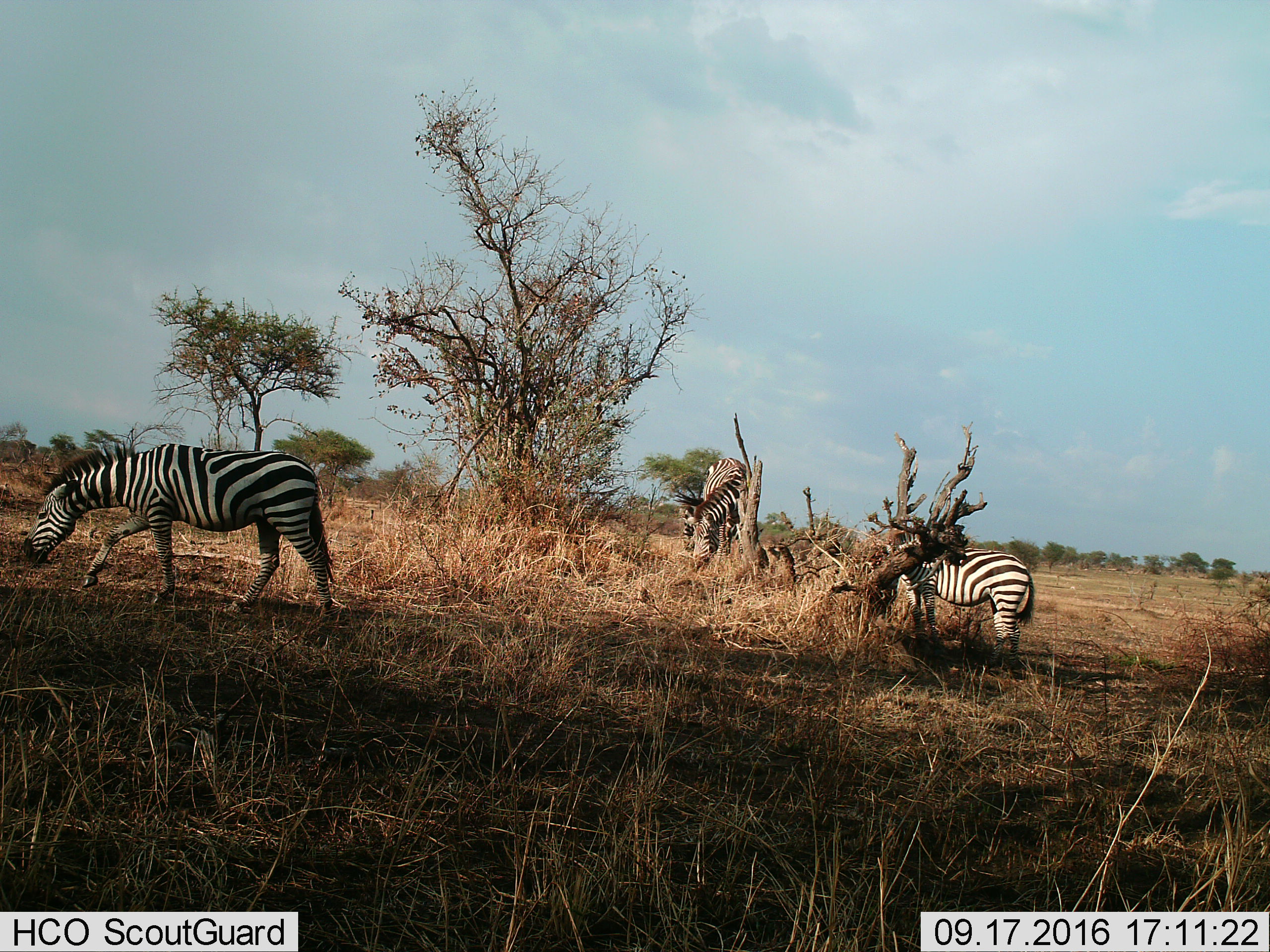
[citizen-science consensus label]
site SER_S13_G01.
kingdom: Animalia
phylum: Chordata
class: Mammalia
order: Perissodactyla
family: Equidae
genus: Equus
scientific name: Equus quagga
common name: plains zebra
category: zebraplains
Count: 3.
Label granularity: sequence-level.